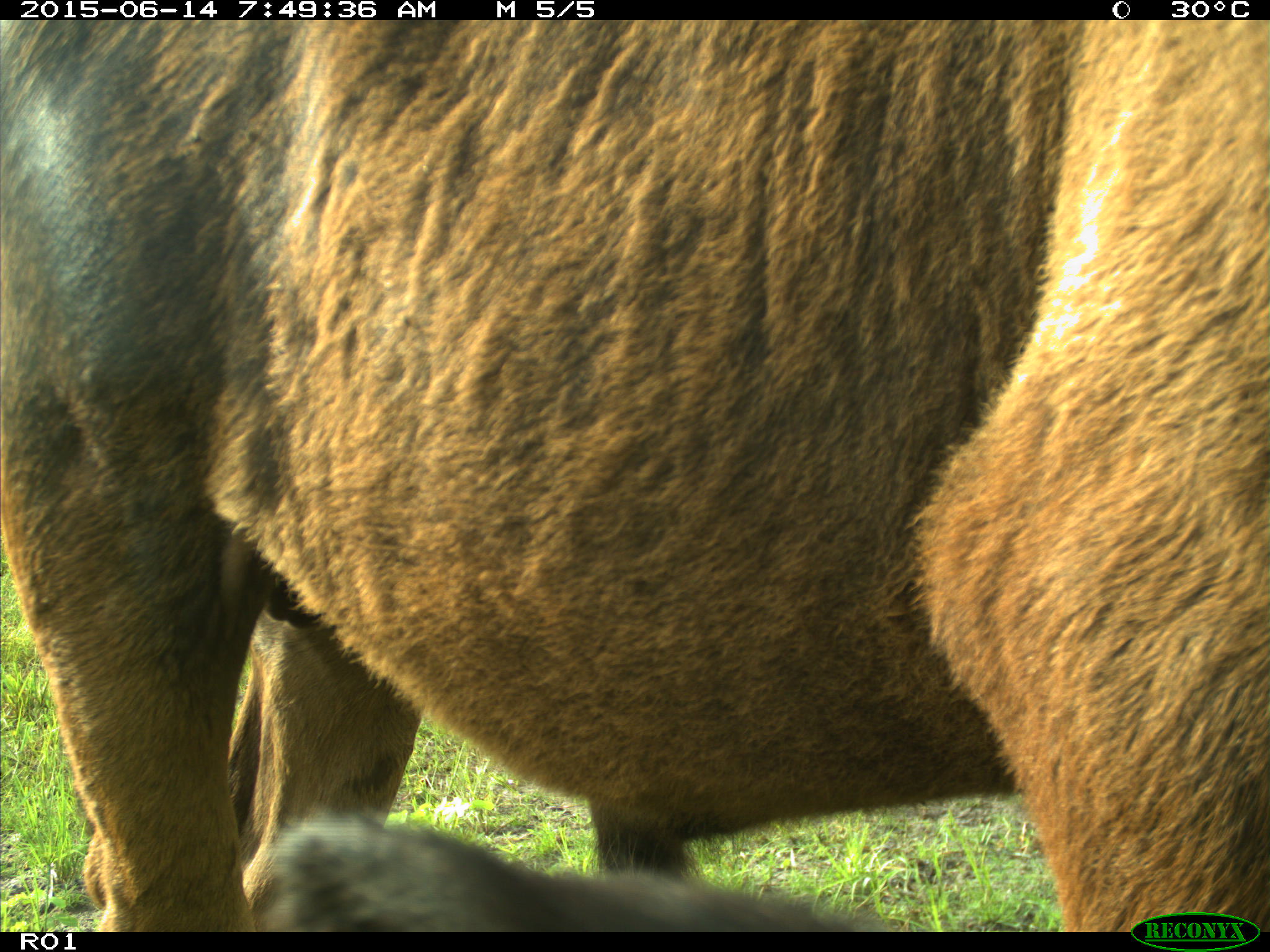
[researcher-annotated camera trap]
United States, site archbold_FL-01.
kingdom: Animalia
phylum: Chordata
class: Mammalia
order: Artiodactyla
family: Bovidae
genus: Bos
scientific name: Bos taurus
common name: domestic cow